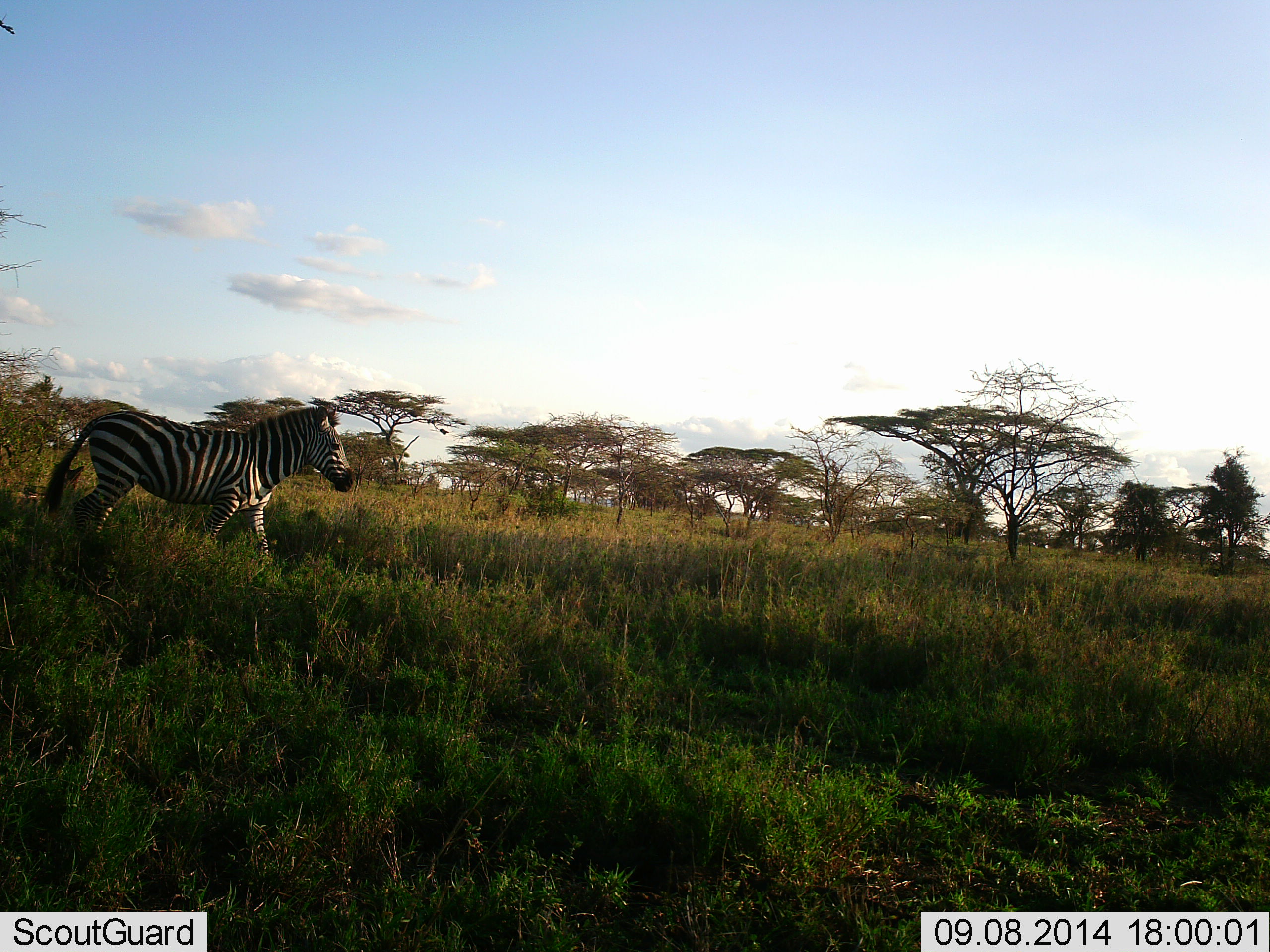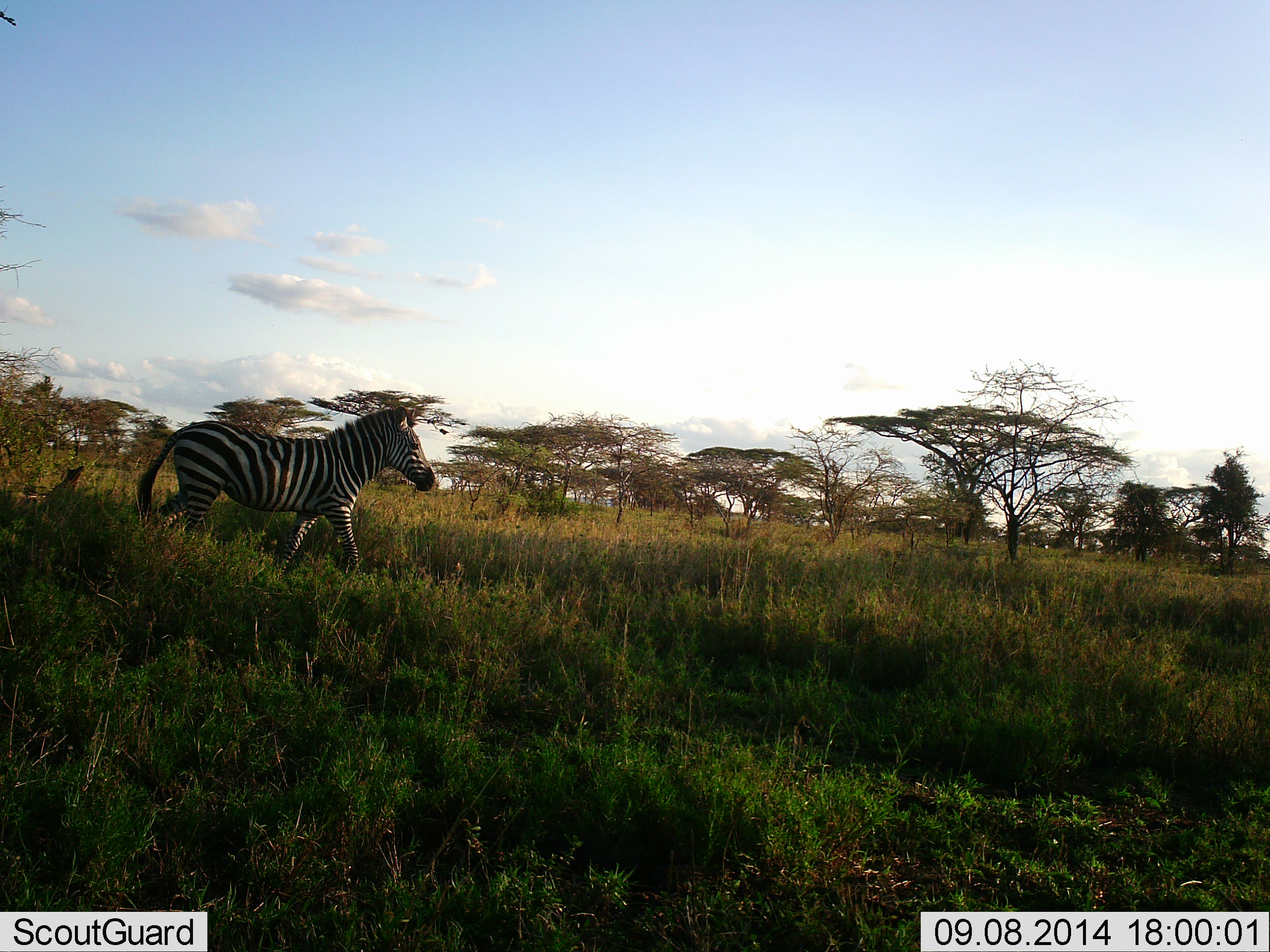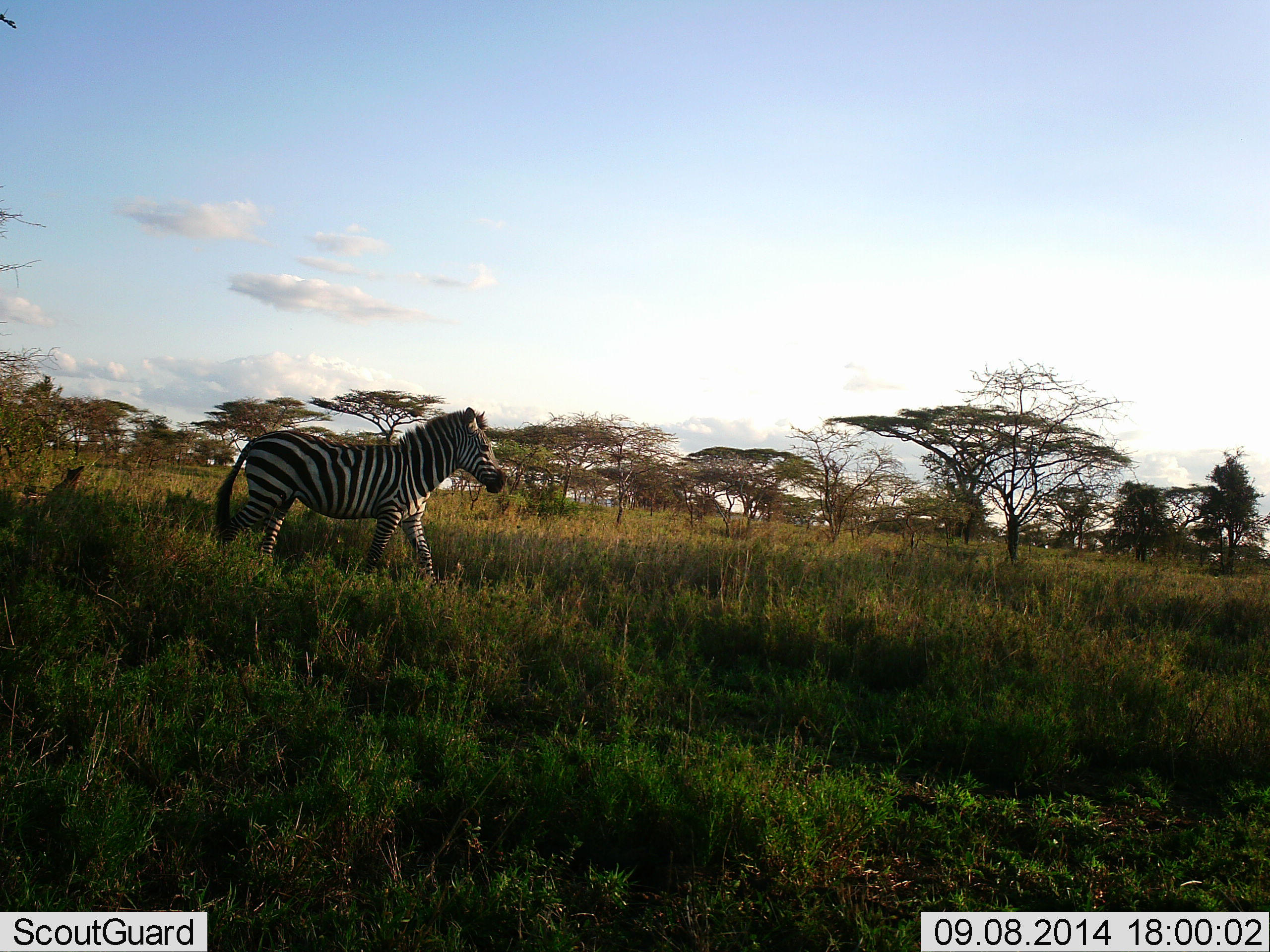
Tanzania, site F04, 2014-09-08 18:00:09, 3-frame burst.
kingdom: Animalia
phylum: Chordata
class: Mammalia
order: Perissodactyla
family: Equidae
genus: Equus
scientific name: Equus quagga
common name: plains zebra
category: zebra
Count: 1.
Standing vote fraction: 10%.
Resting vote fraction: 0%.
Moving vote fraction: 100%.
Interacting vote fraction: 0%.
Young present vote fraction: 0%.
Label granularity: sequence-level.